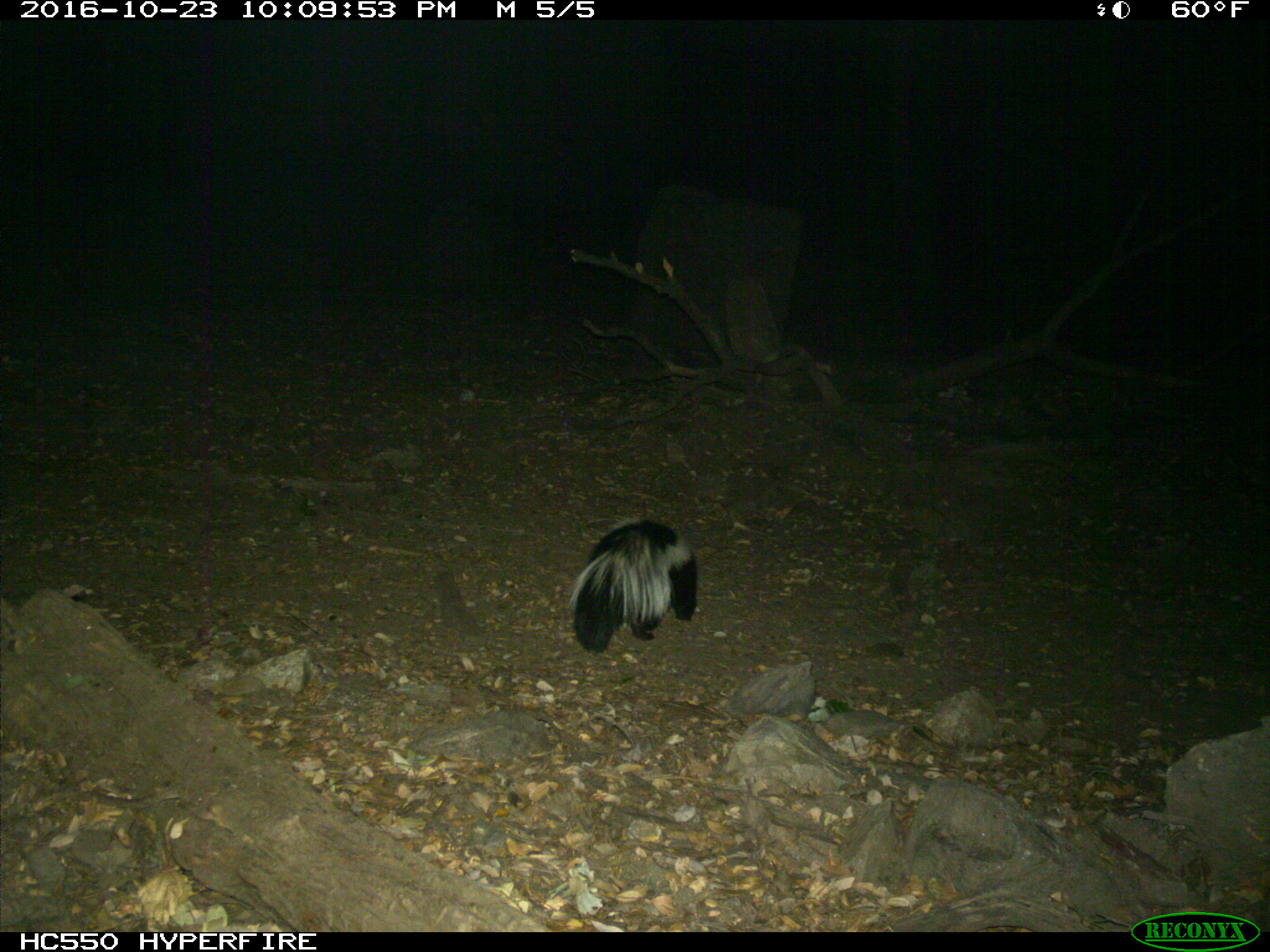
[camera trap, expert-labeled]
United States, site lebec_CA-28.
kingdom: Animalia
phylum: Chordata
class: Mammalia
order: Carnivora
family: Mephitidae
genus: Mephitis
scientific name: Mephitis mephitis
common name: striped skunk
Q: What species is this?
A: Mephitis mephitis (striped skunk).